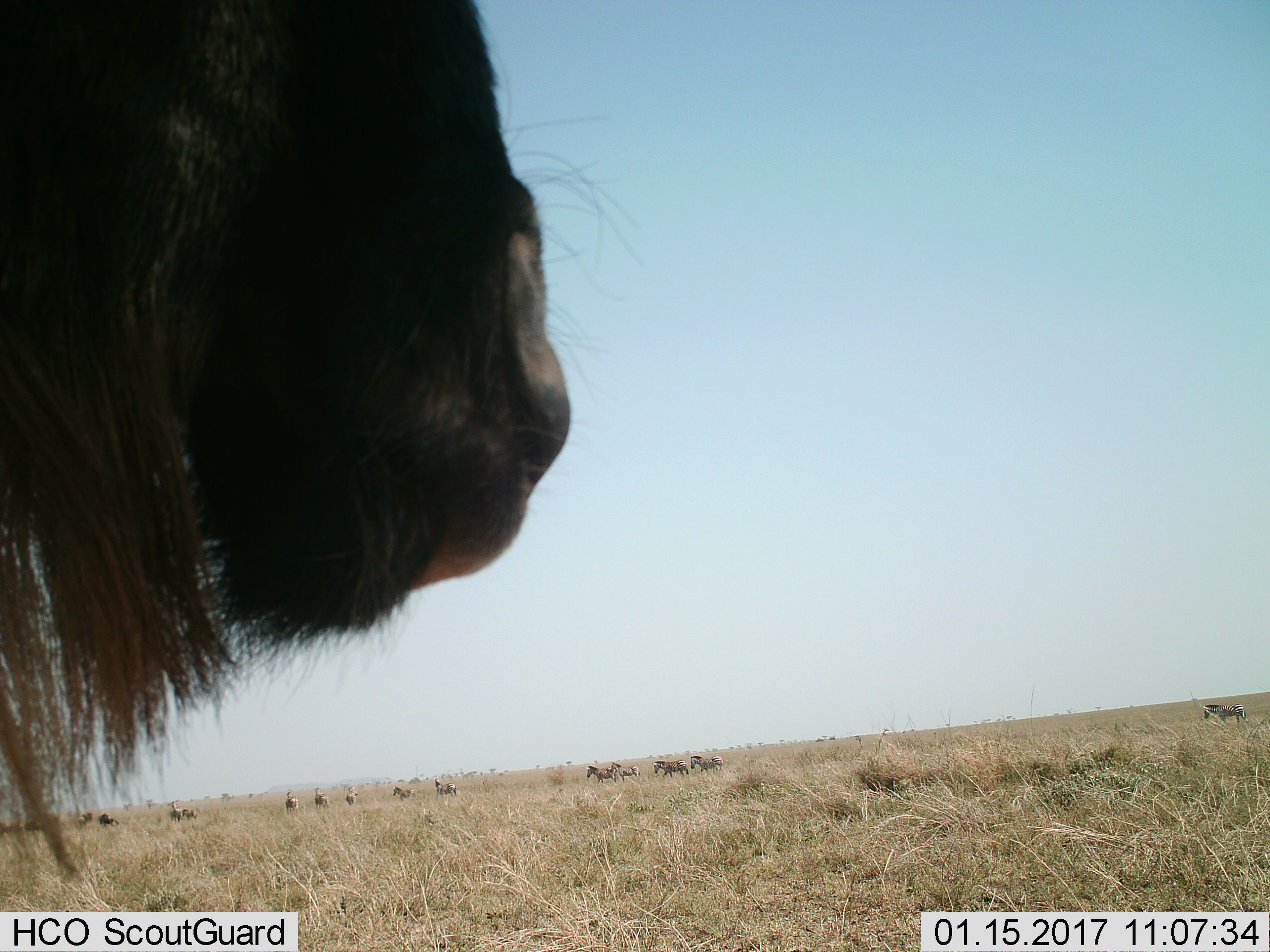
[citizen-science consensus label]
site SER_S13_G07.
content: unidentified animal